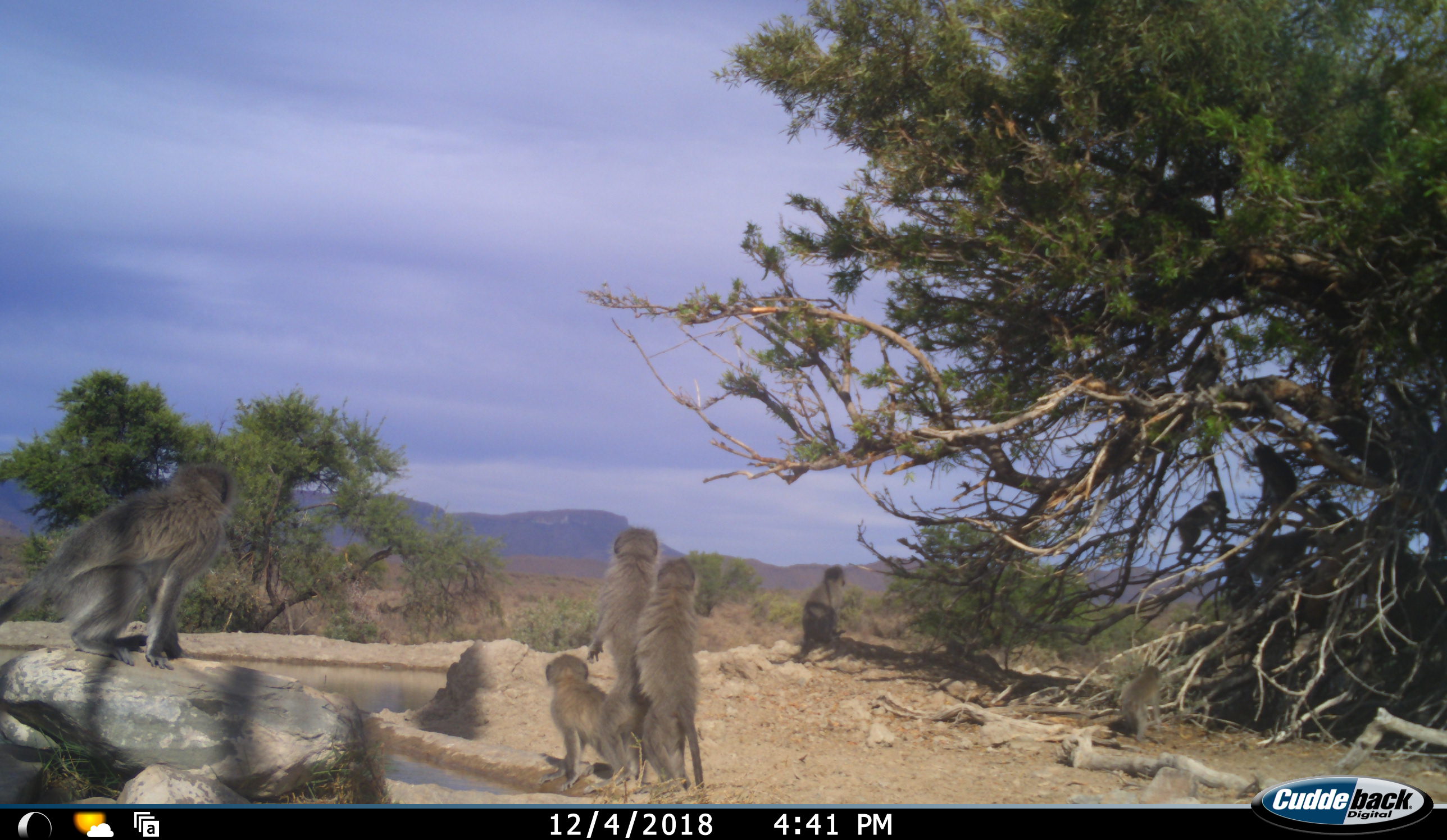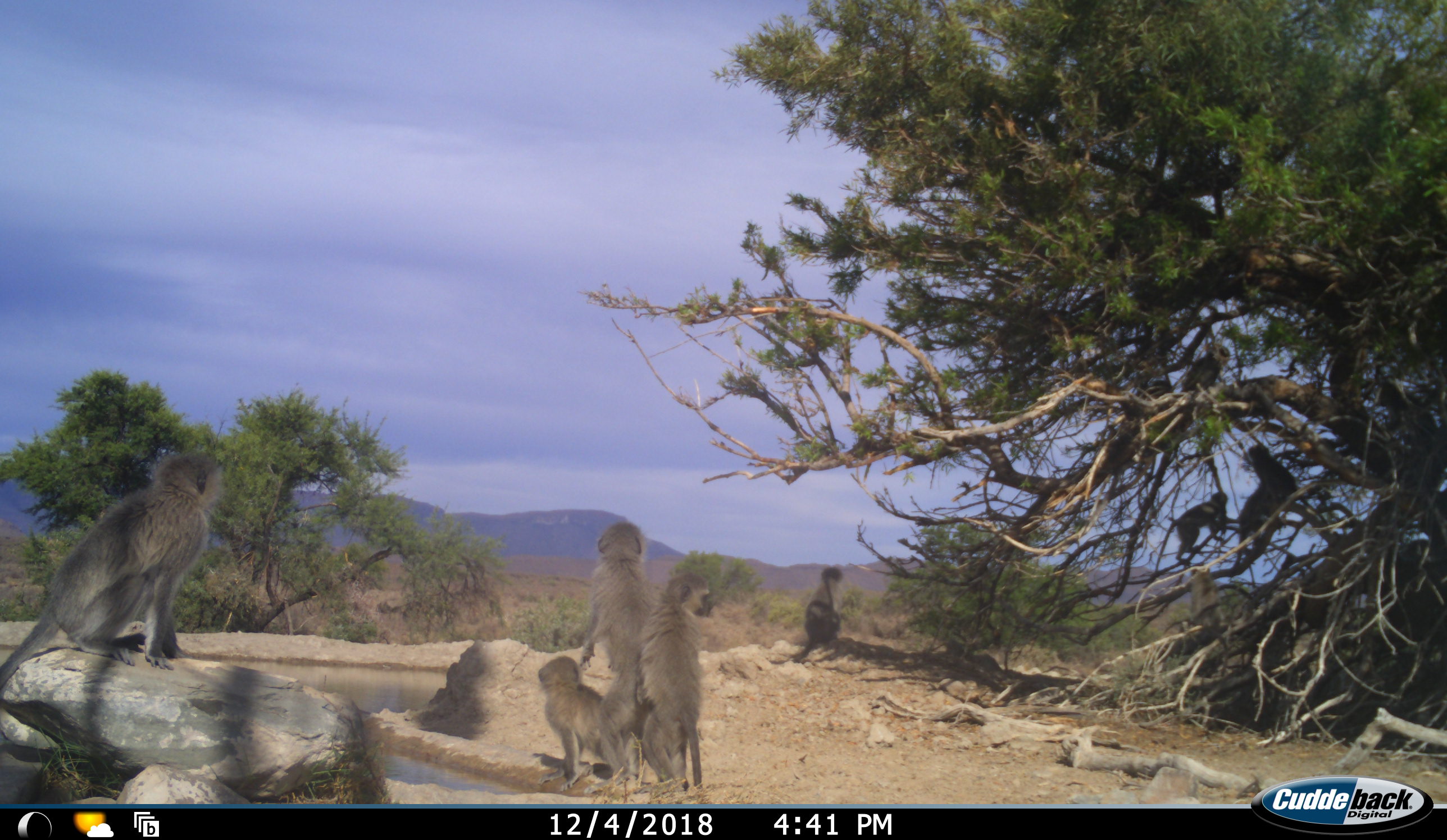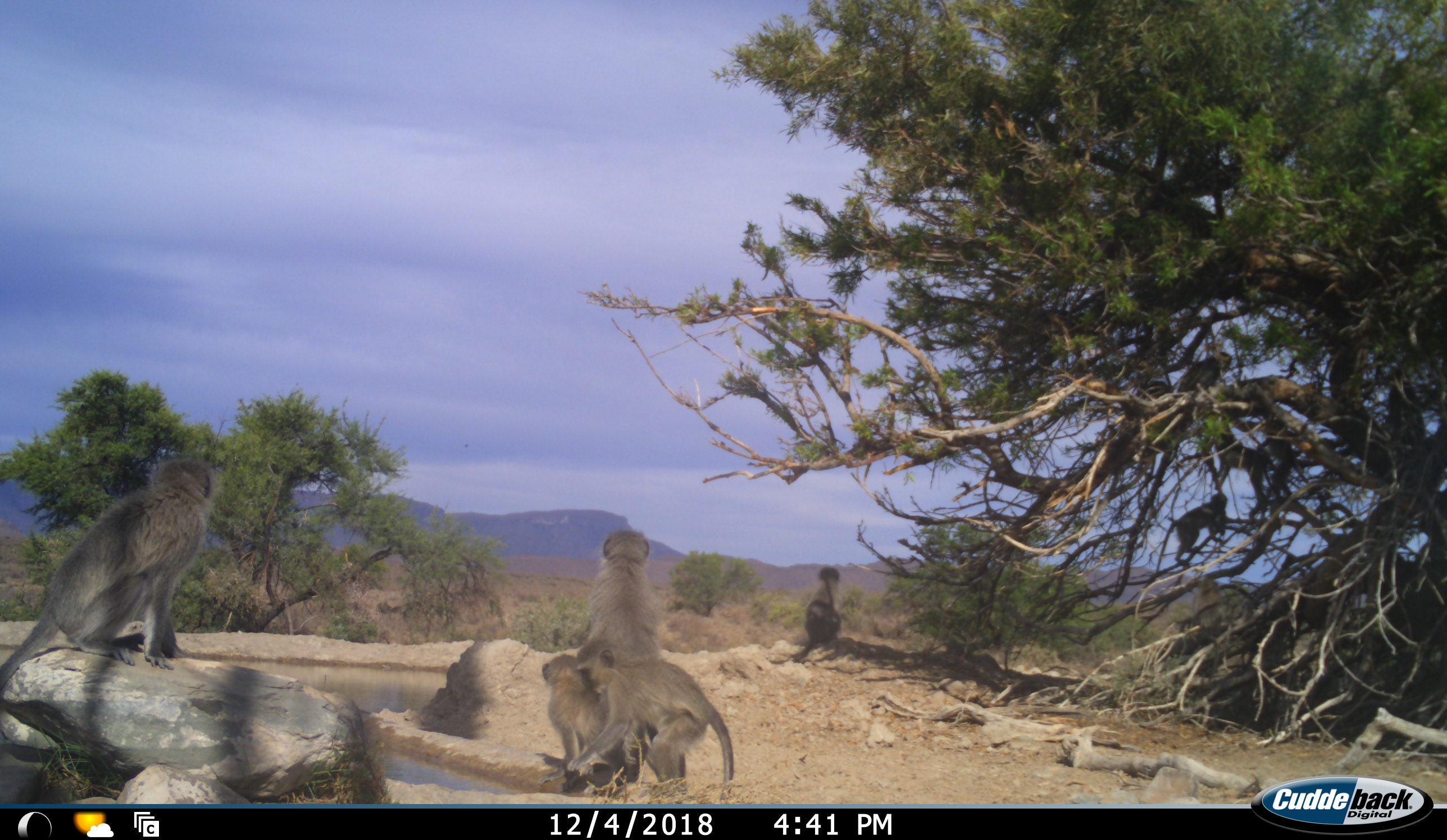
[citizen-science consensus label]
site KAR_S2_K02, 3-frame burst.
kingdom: Animalia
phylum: Chordata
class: Mammalia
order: Primates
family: Cercopithecidae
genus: Chlorocebus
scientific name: Chlorocebus pygerythrus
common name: vervet monkey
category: monkeyvervet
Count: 11-50.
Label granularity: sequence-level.